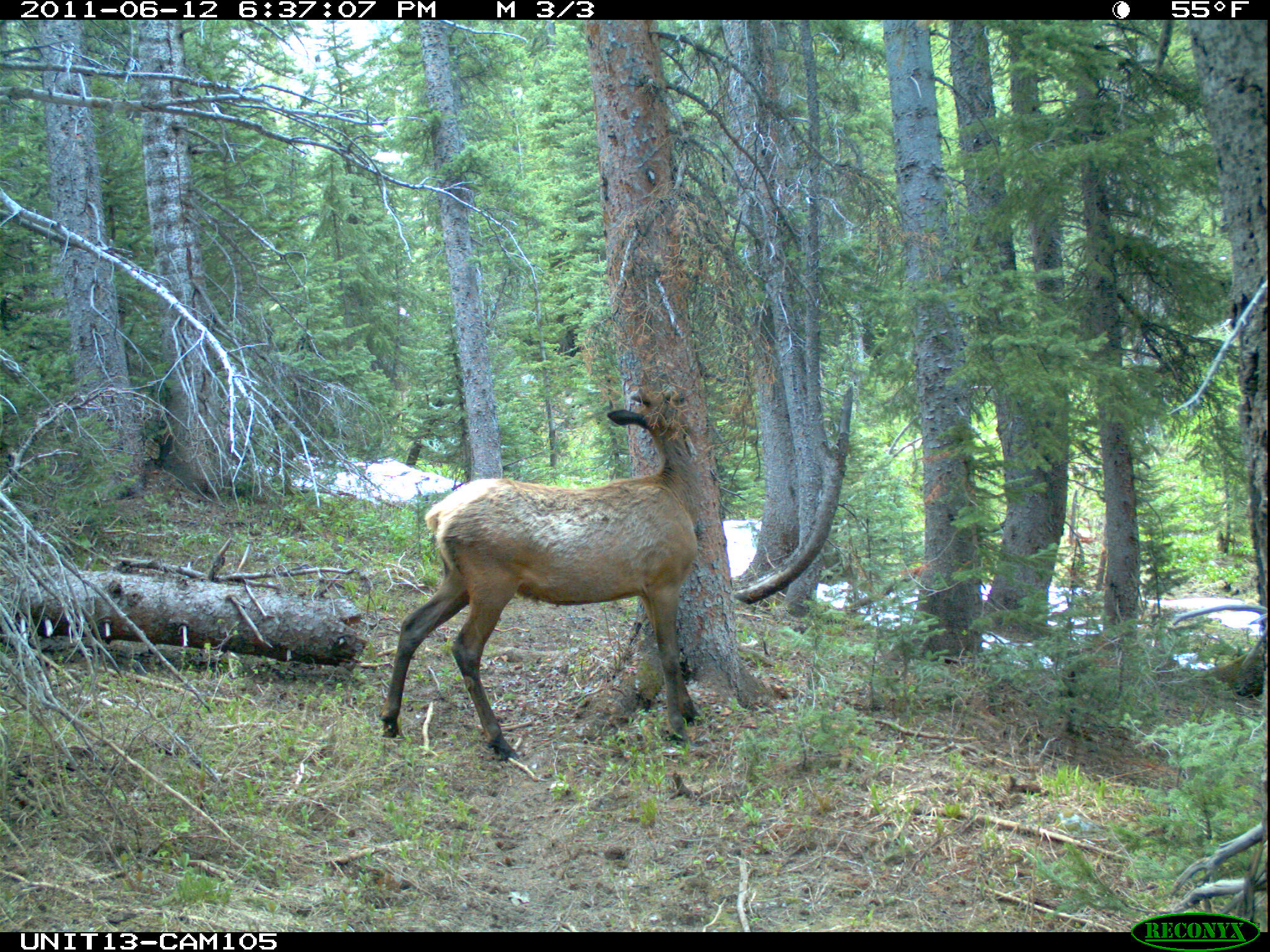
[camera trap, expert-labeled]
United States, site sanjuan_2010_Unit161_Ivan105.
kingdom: Animalia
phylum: Chordata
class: Mammalia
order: Artiodactyla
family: Cervidae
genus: Cervus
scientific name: Cervus elaphus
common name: red deer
Cervus elaphus (red deer).